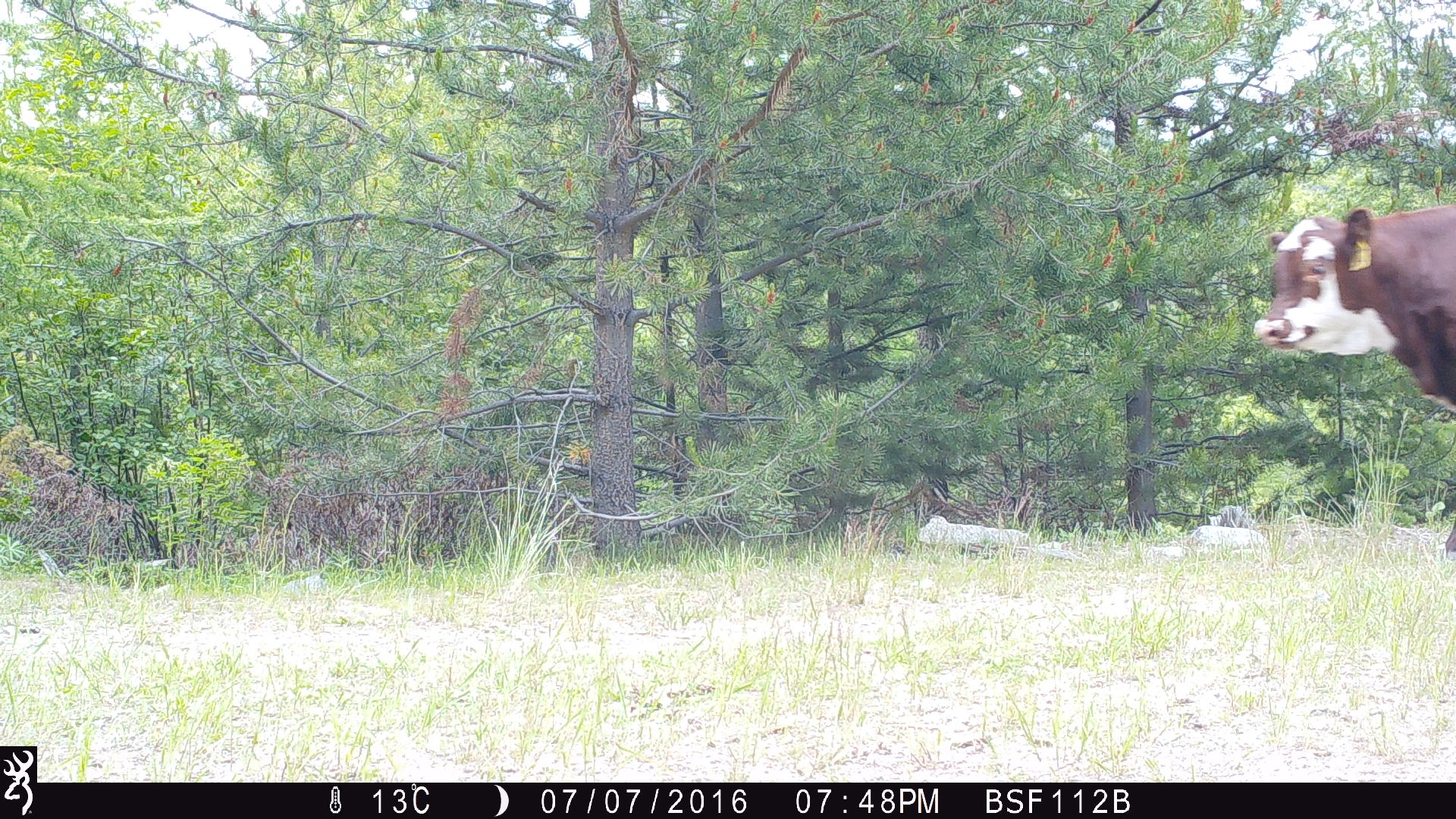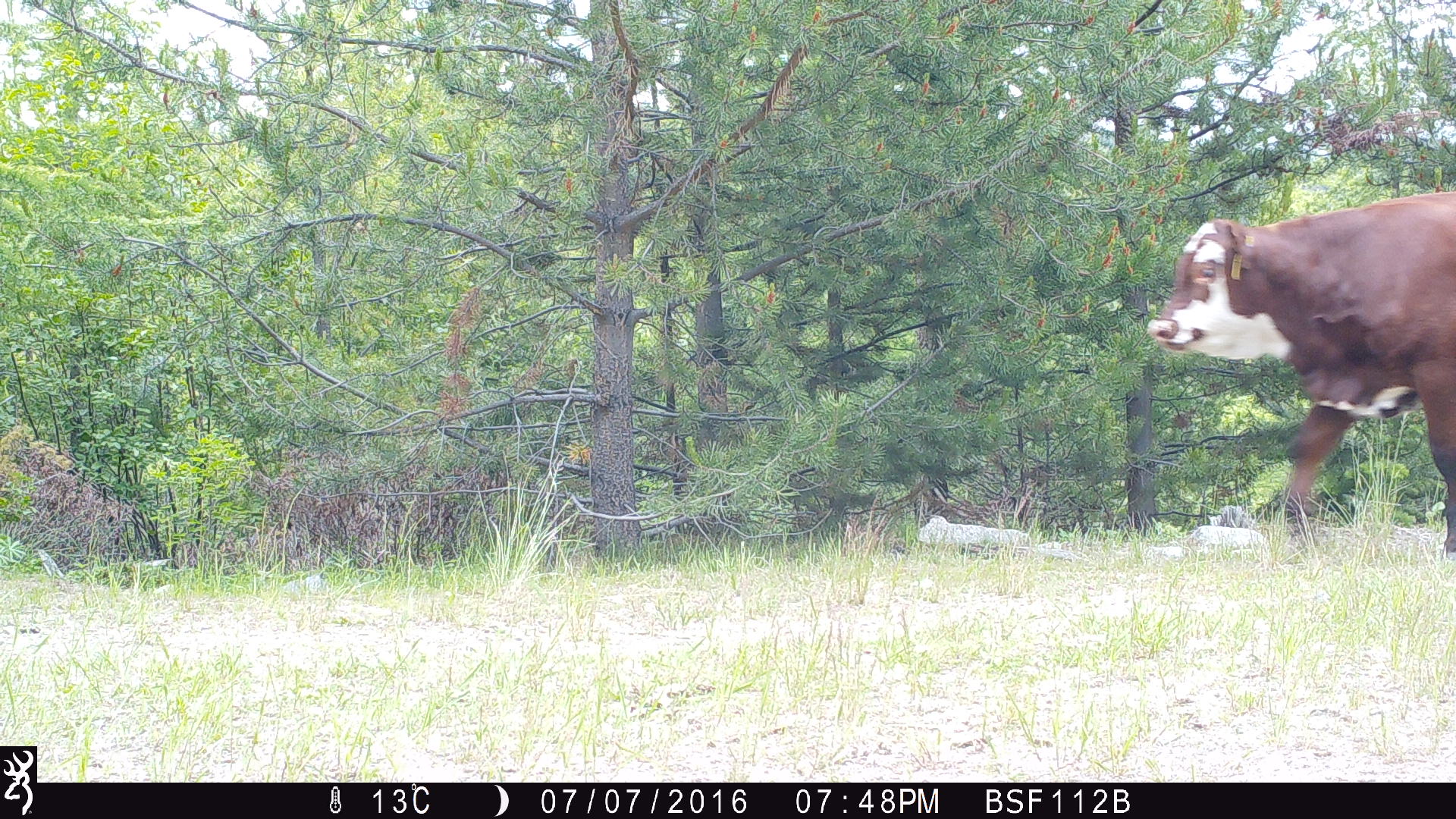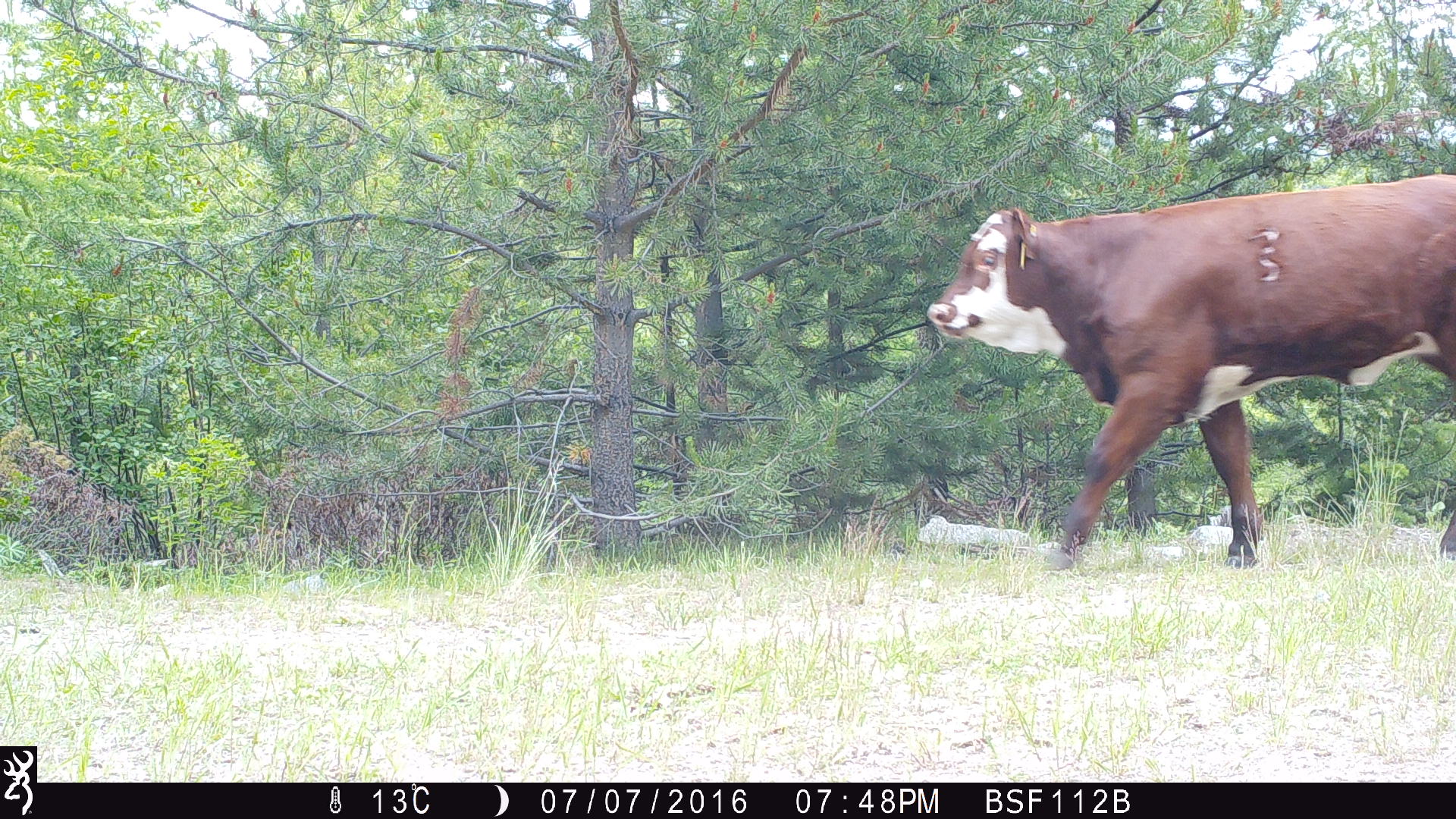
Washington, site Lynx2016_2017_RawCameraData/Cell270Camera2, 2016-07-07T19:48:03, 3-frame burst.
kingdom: Animalia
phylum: Chordata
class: Mammalia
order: Artiodactyla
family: Bovidae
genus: Bos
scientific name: Bos taurus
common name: domestic cattle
Domestic cattle (Bos taurus). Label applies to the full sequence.